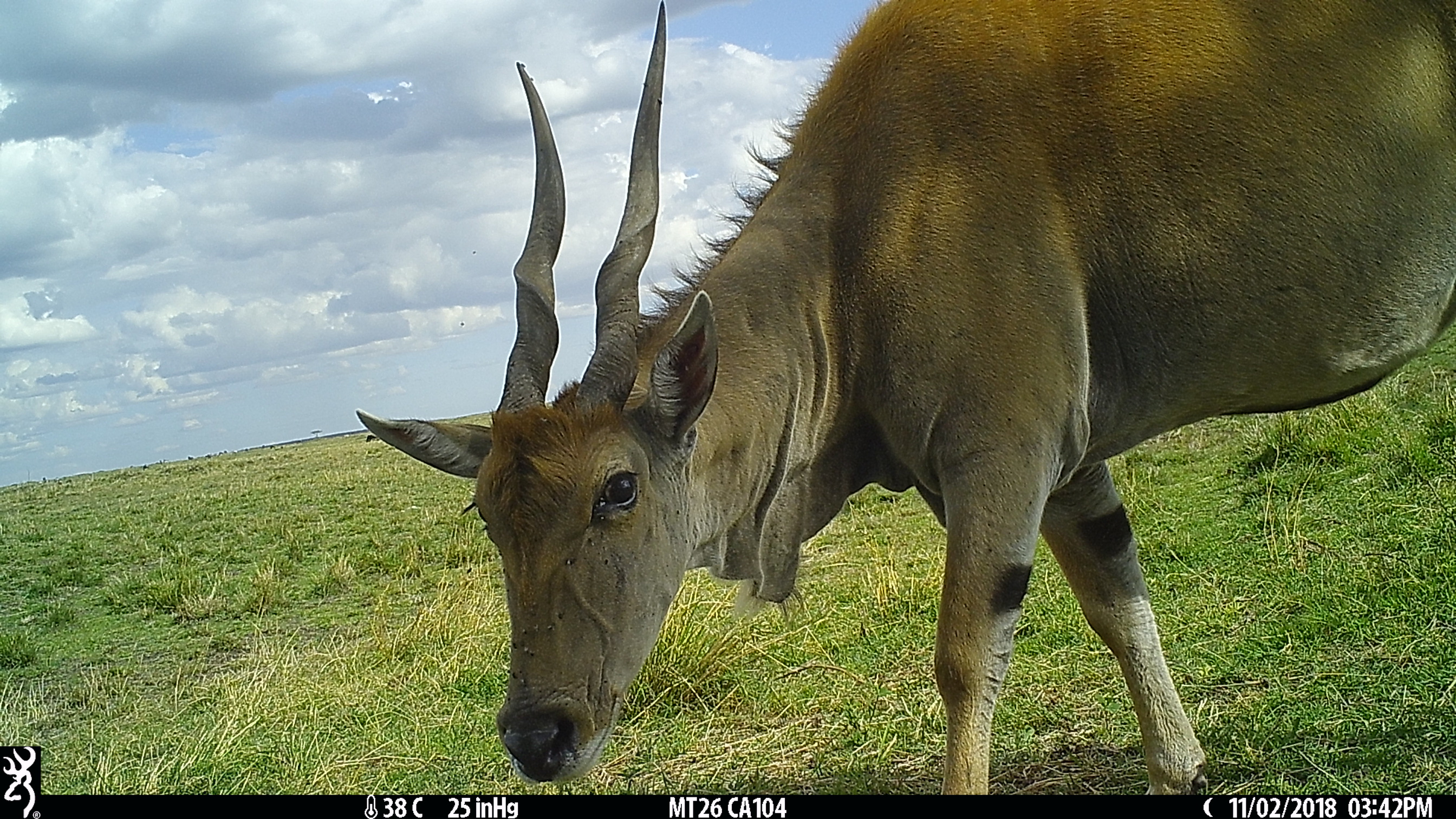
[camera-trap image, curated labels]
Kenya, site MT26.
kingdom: Animalia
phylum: Chordata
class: Mammalia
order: Artiodactyla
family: Bovidae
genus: Tragelaphus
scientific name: Tragelaphus oryx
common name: eland